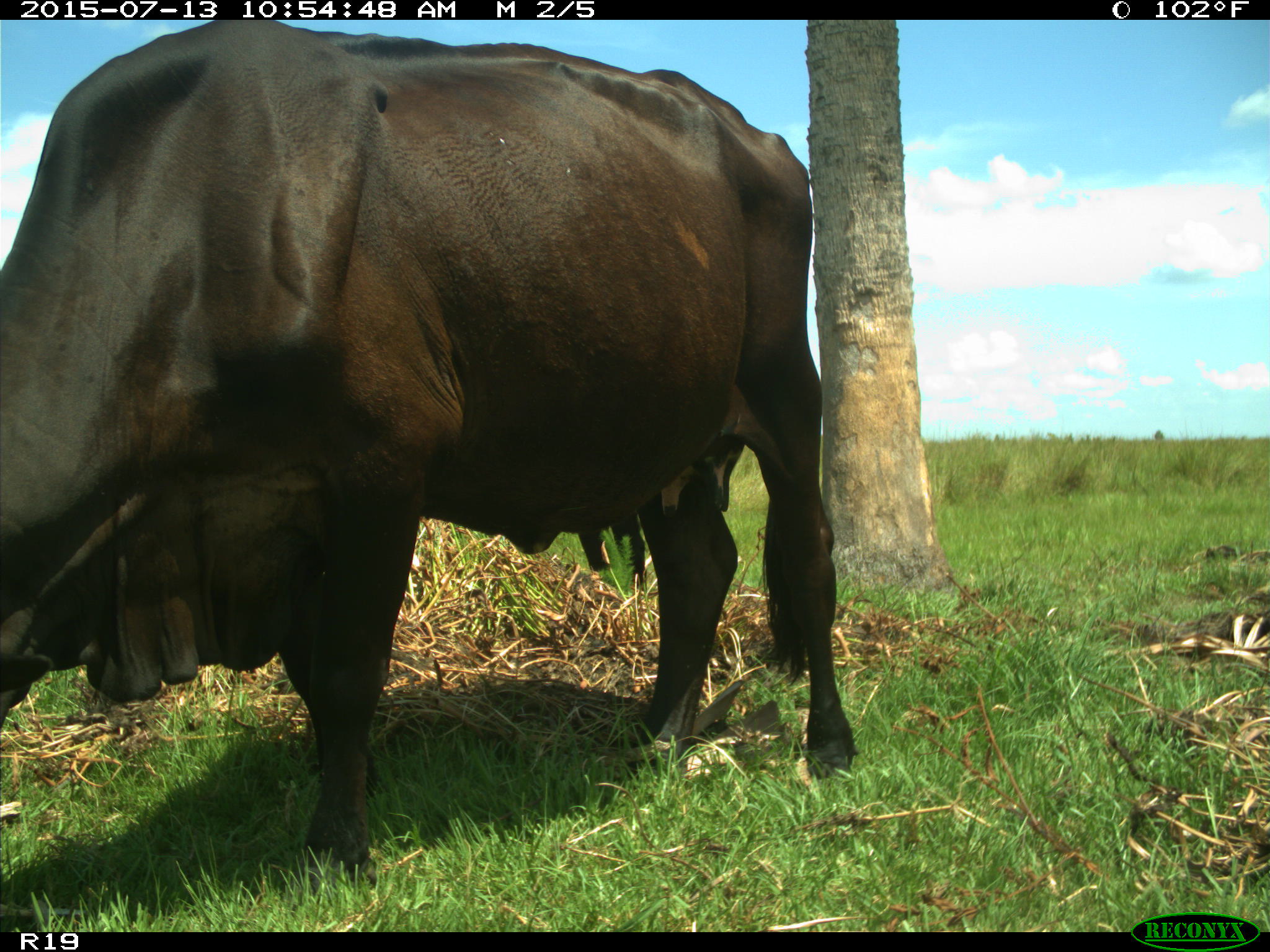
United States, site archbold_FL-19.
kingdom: Animalia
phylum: Chordata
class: Mammalia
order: Artiodactyla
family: Bovidae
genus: Bos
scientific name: Bos taurus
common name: domestic cow